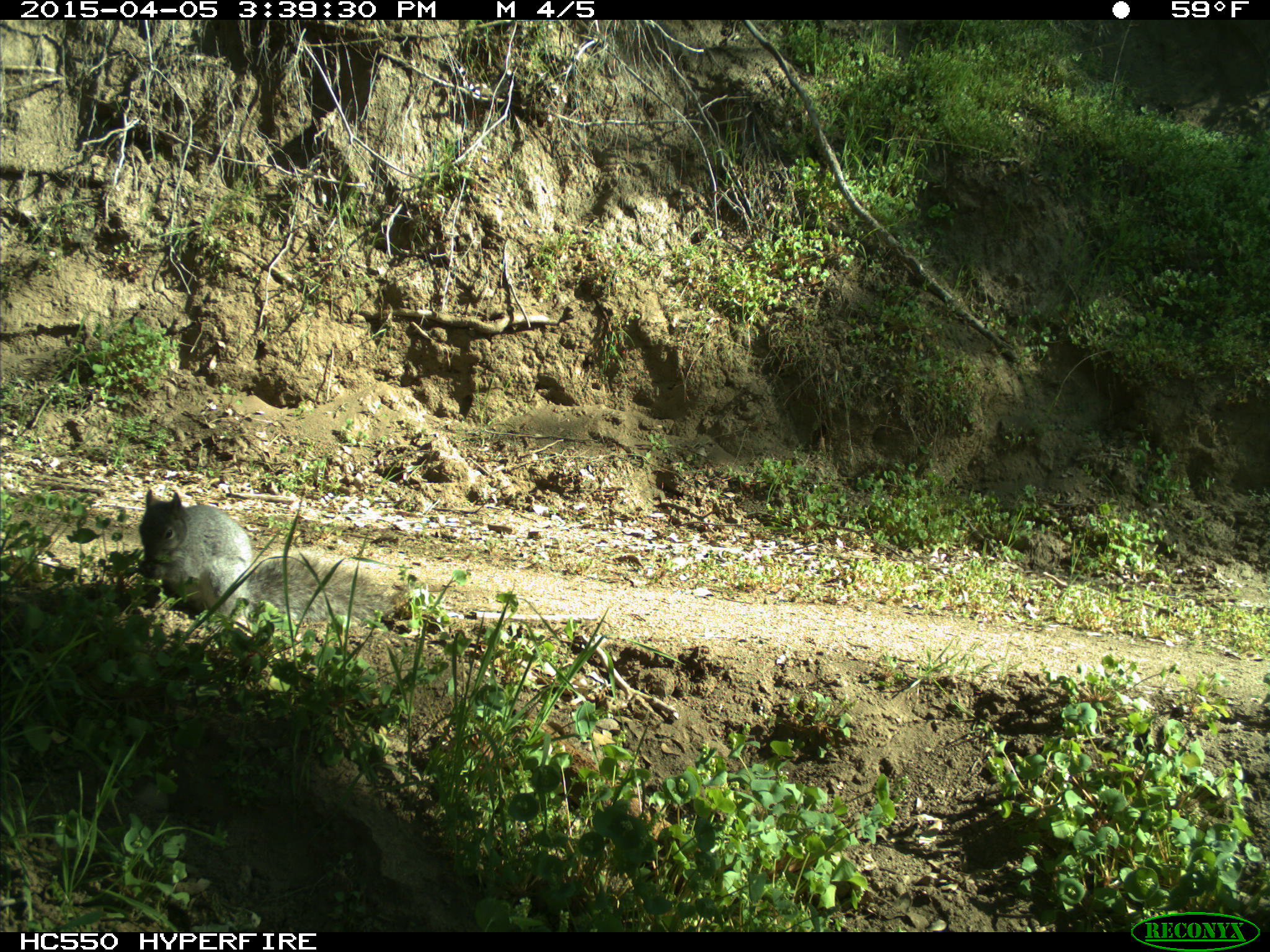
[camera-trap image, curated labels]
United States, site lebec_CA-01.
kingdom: Animalia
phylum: Chordata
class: Mammalia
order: Rodentia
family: Sciuridae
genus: Sciurus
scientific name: Sciurus carolinensis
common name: eastern gray squirrel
Sciurus carolinensis (eastern gray squirrel).